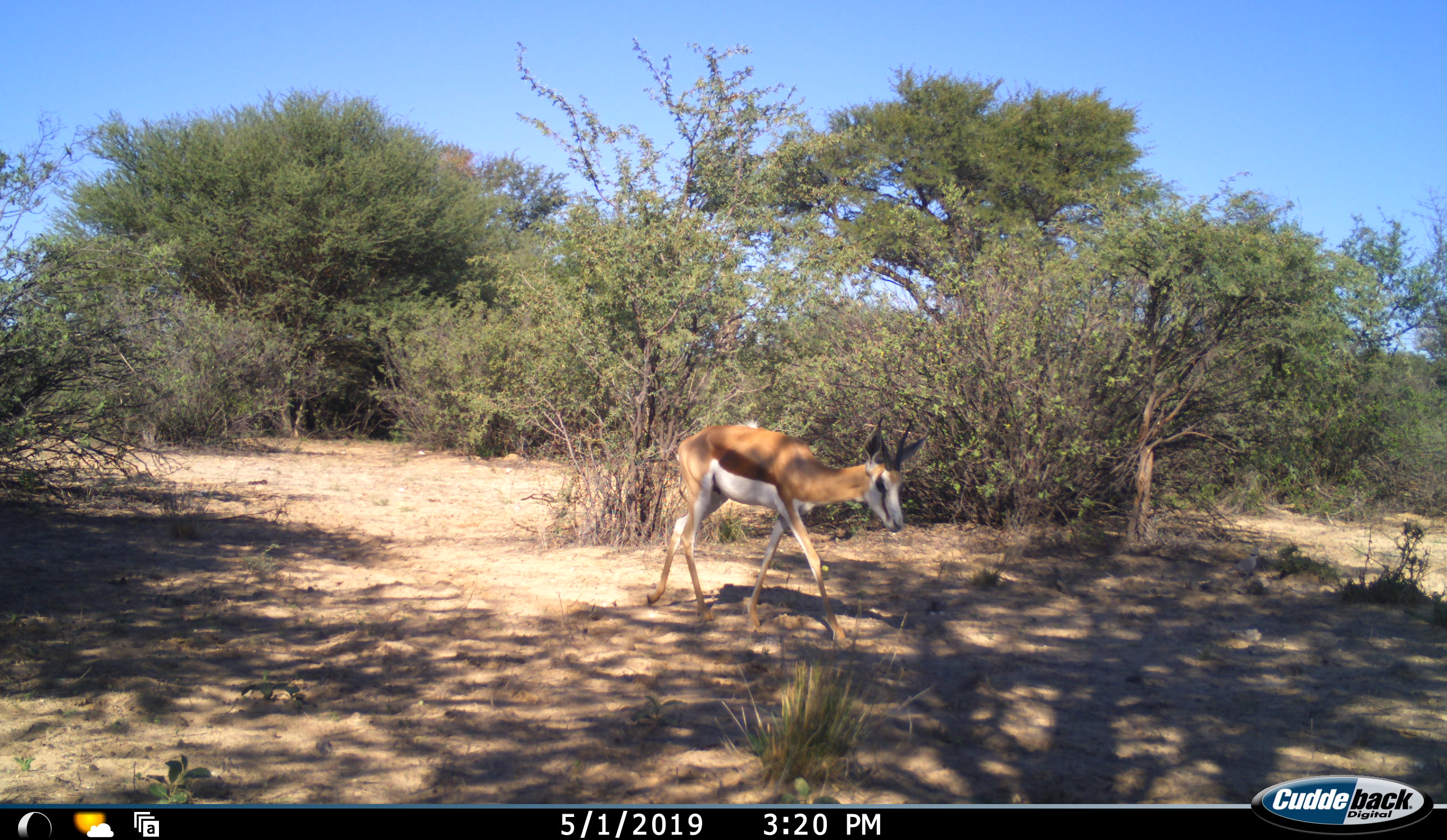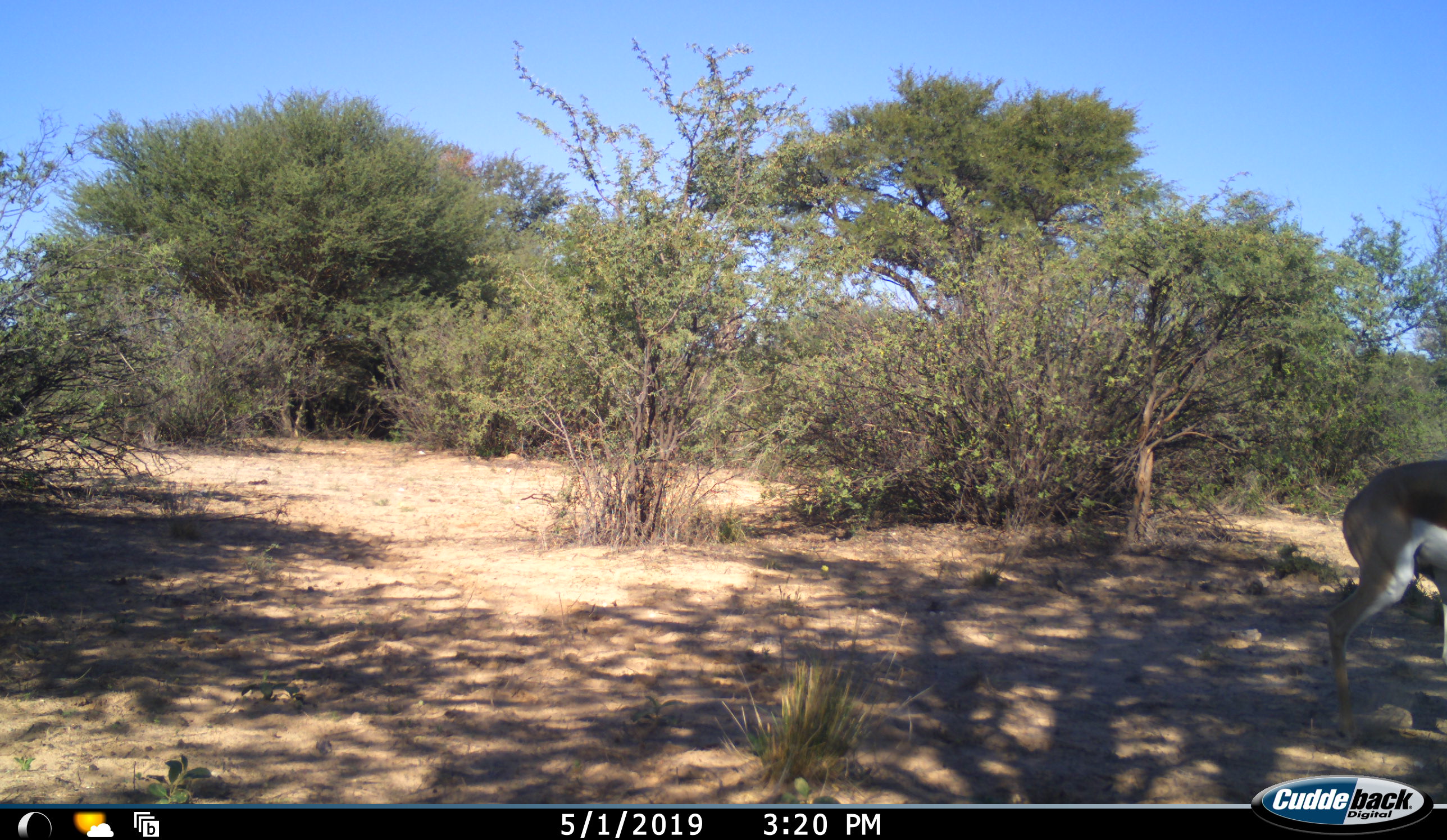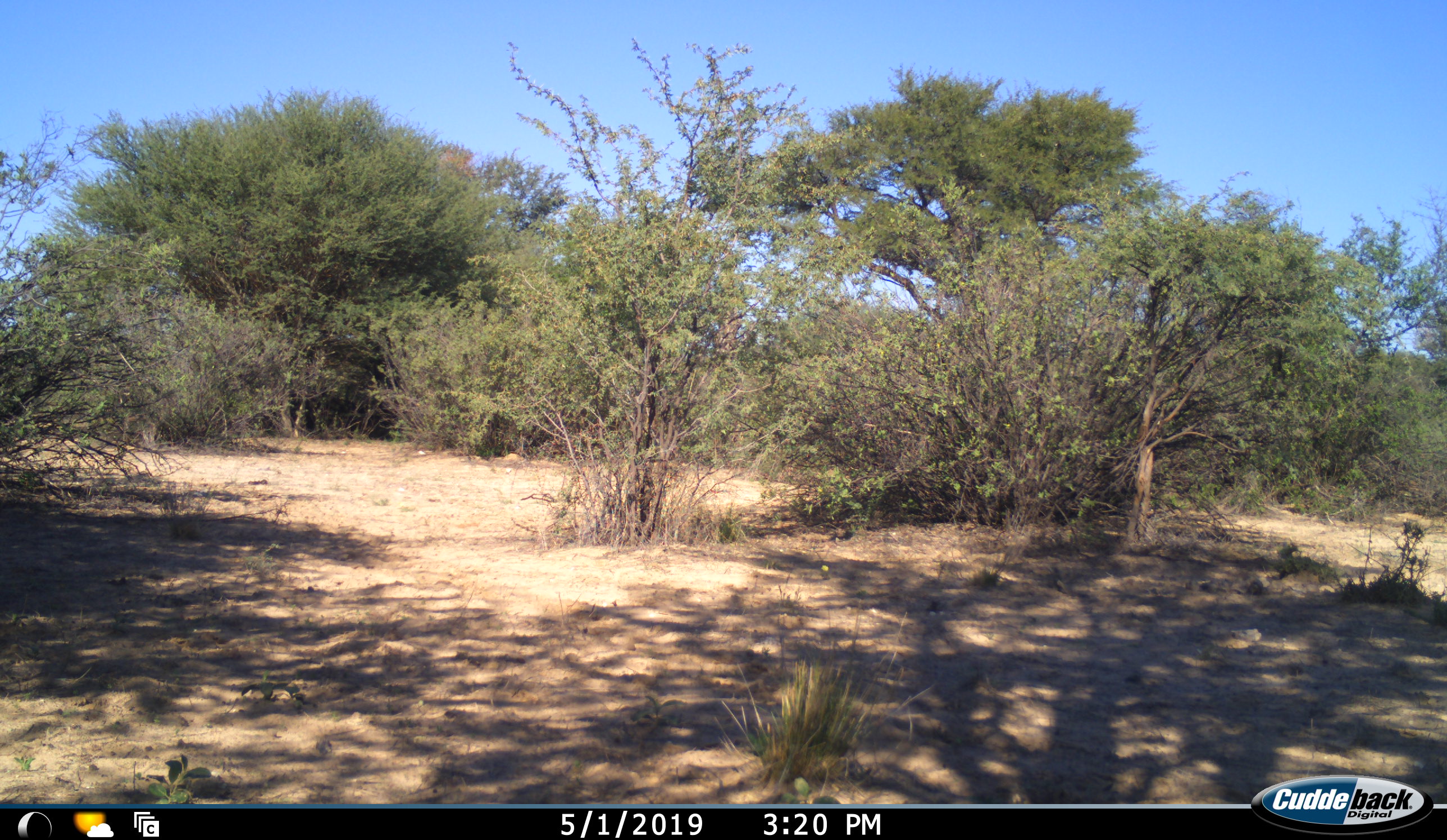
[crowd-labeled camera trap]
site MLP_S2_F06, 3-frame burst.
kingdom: Animalia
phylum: Chordata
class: Mammalia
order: Artiodactyla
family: Bovidae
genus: Antidorcas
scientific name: Antidorcas marsupialis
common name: springbok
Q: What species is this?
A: Springbok (Antidorcas marsupialis).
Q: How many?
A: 1.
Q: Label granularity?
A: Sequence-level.